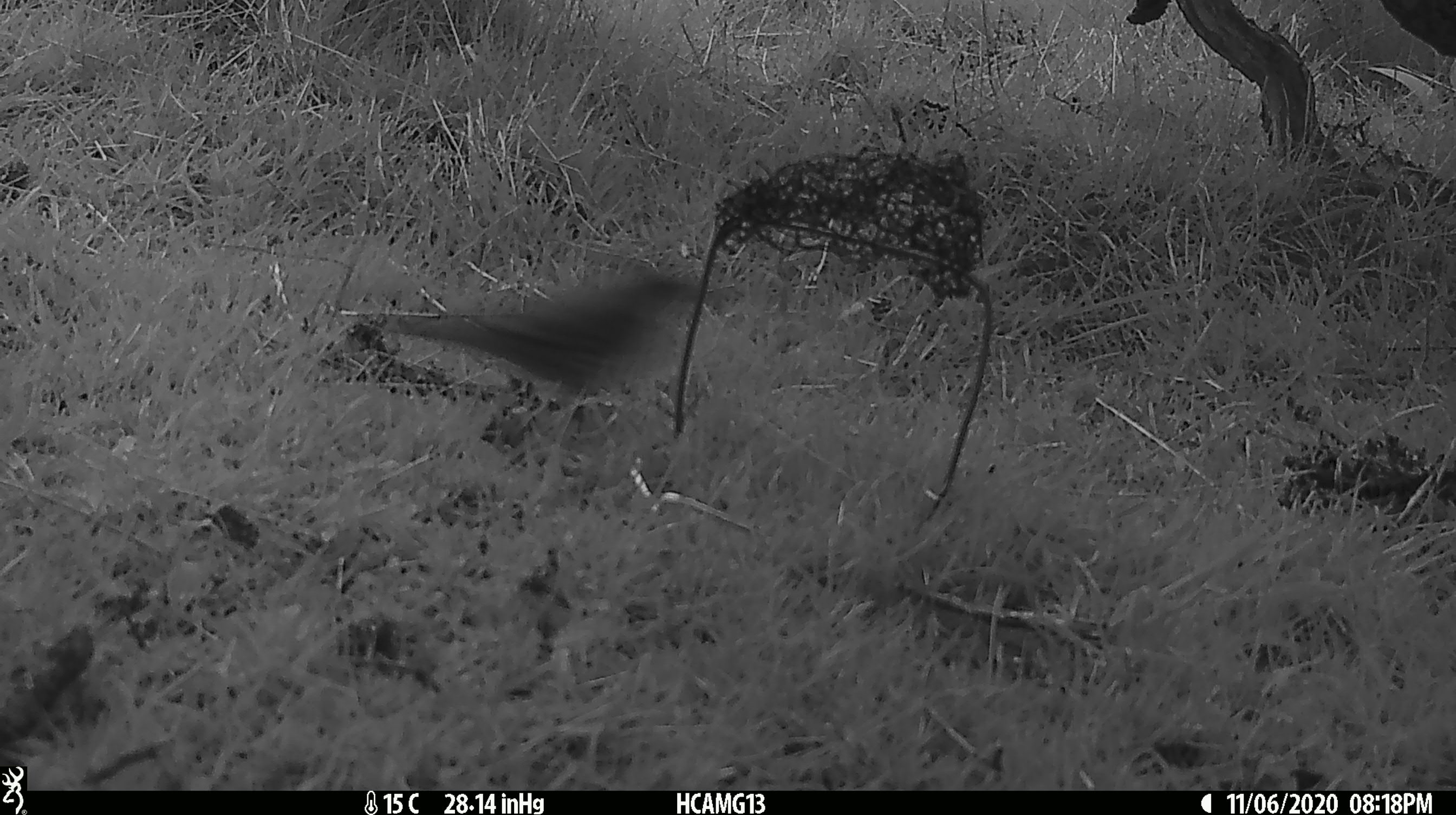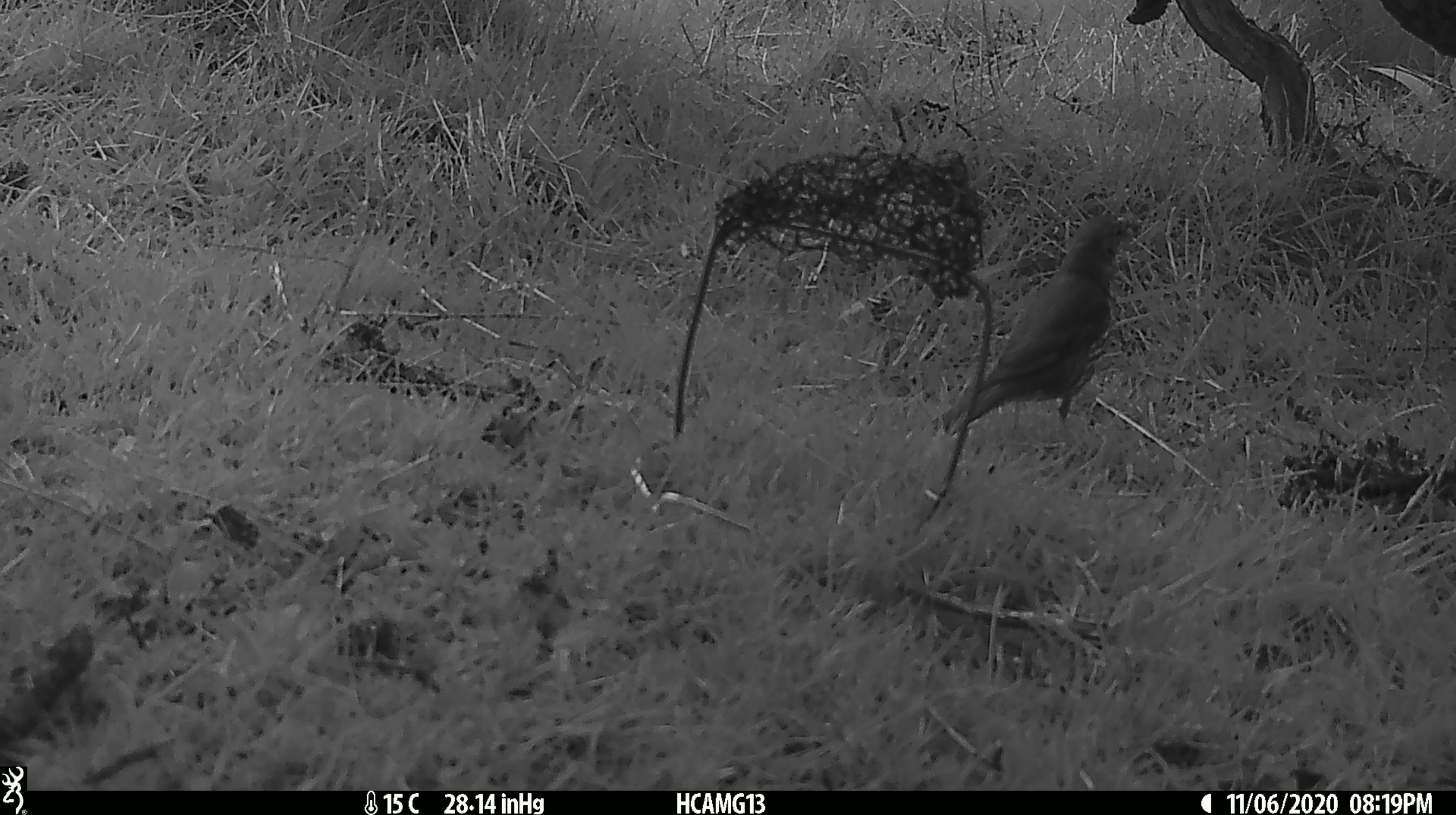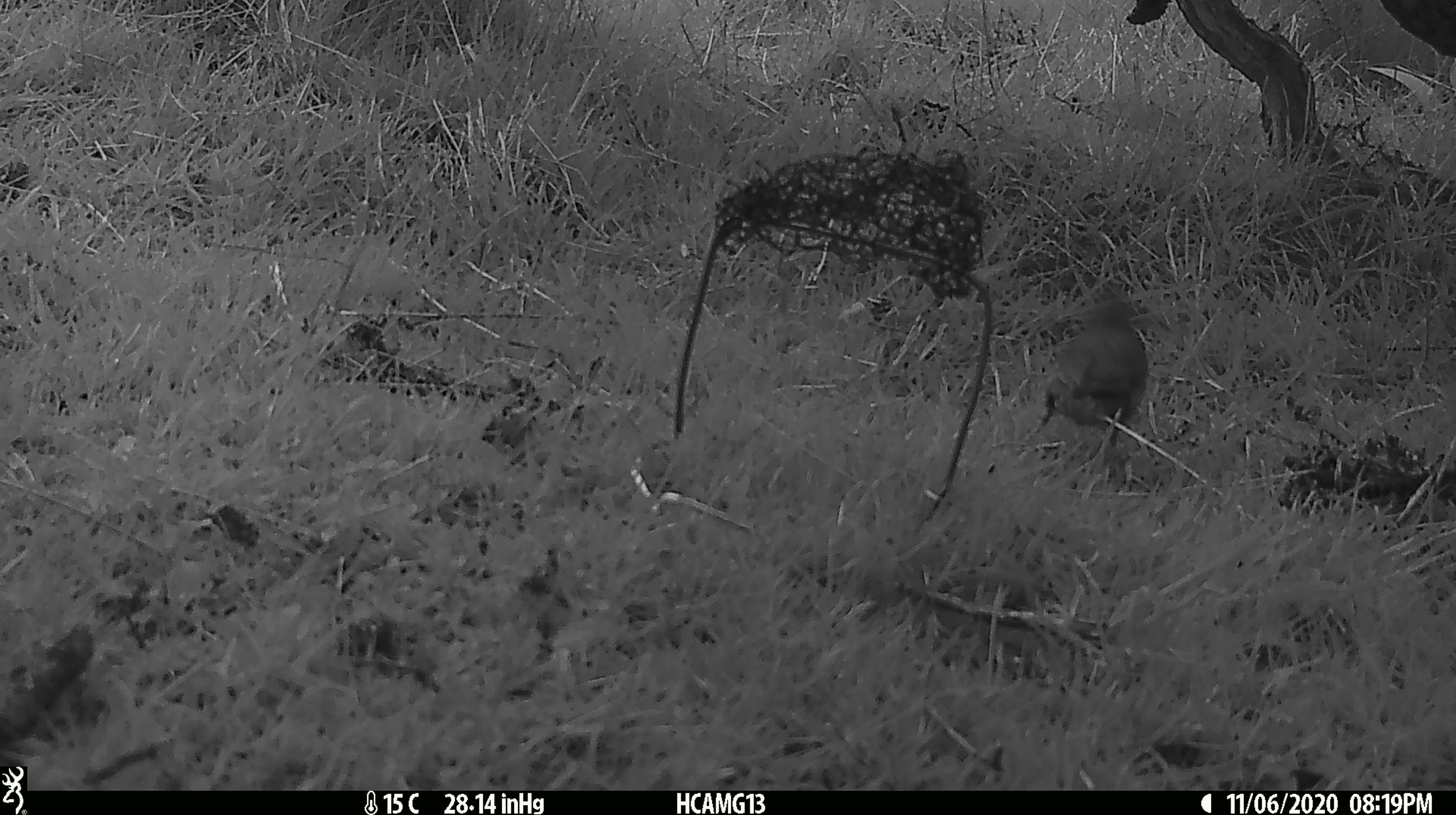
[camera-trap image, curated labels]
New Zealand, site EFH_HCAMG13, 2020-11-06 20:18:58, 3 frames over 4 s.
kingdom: Animalia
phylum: Chordata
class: Aves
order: Passeriformes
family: Turdidae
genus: Turdus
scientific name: Turdus philomelos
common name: song thrush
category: thrush